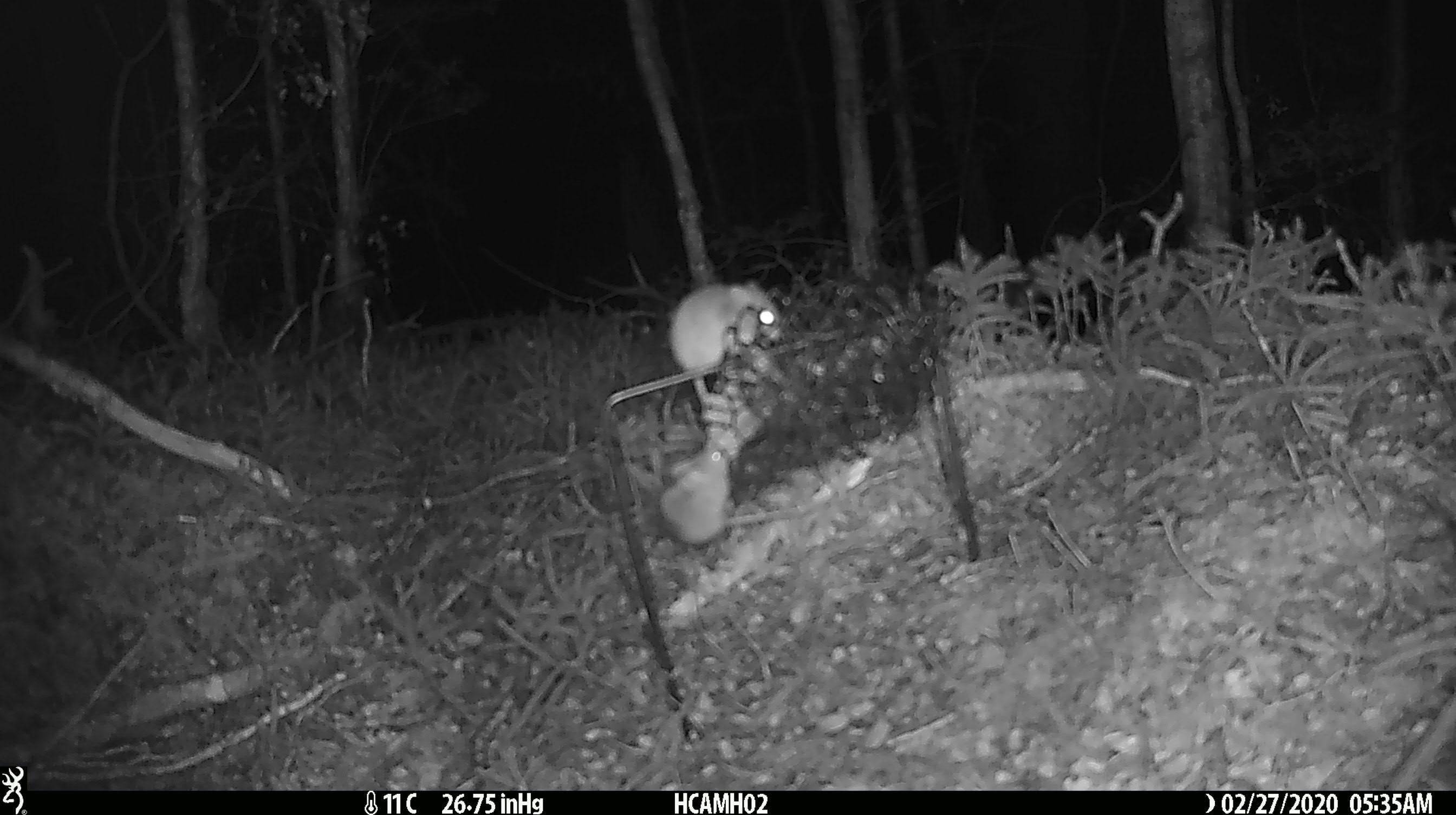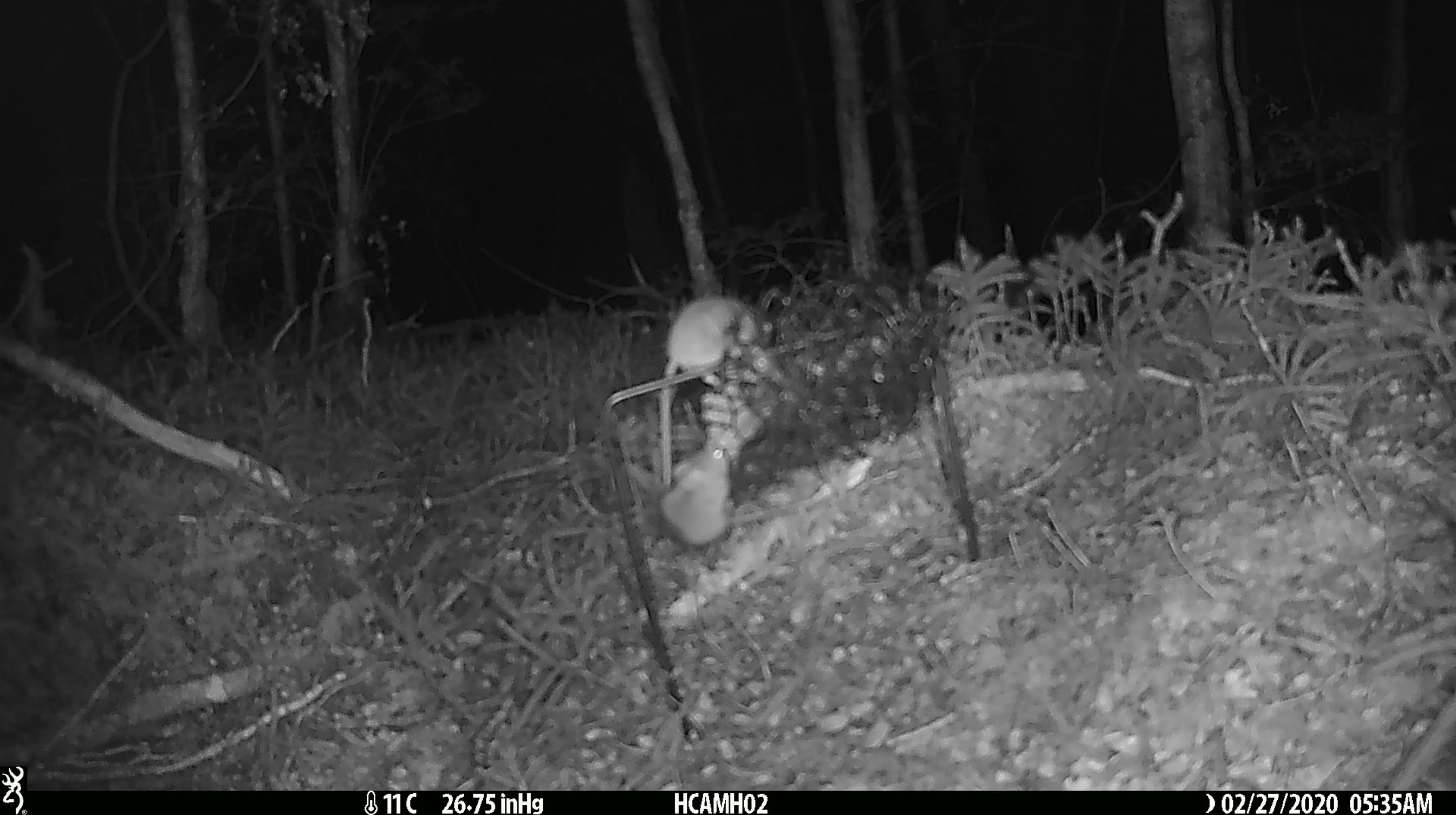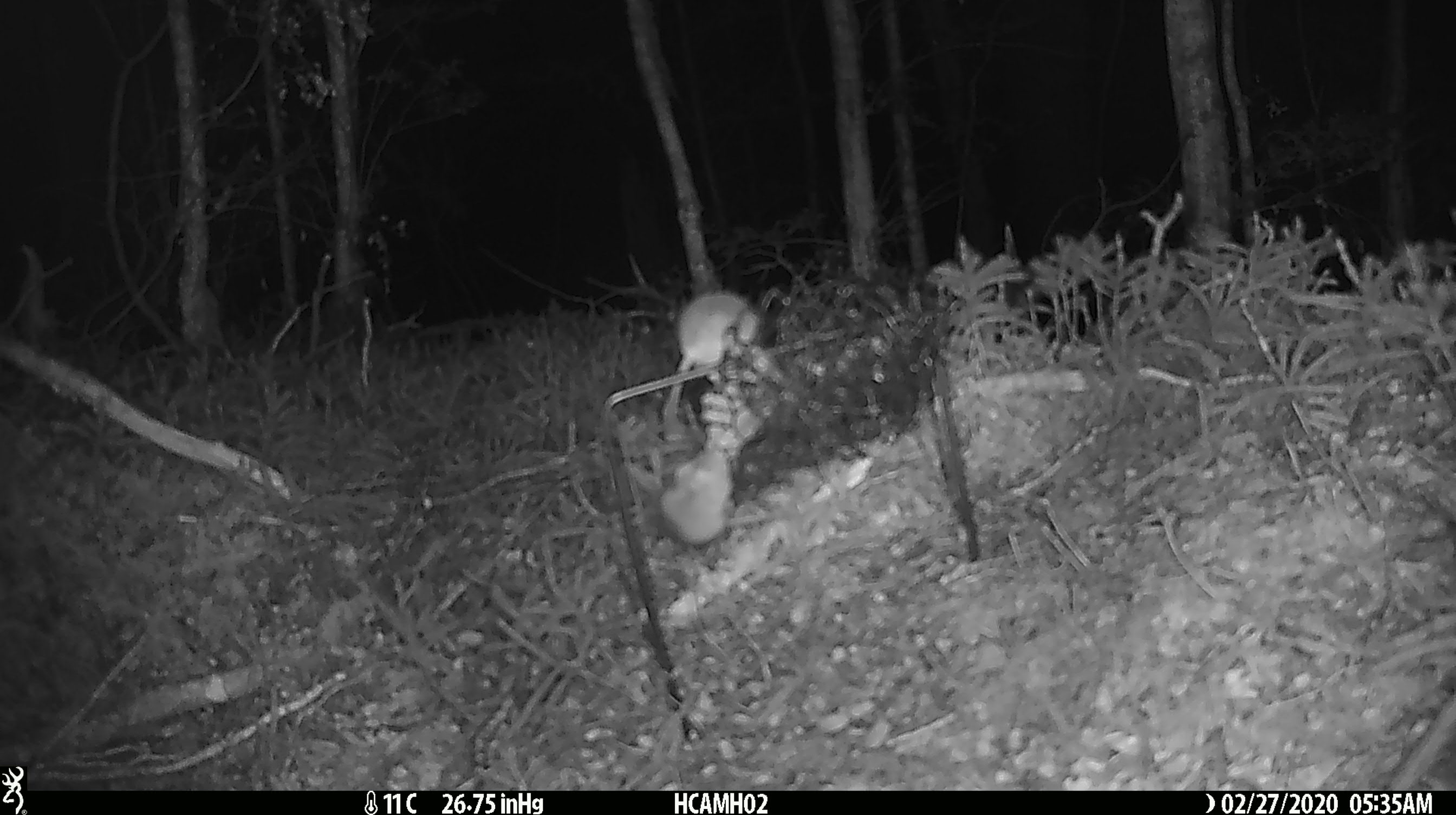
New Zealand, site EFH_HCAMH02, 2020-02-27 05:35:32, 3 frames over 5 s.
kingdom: Animalia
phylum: Chordata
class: Mammalia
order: Rodentia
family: Muridae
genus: Mus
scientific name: Mus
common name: mouse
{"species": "mouse (Mus)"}